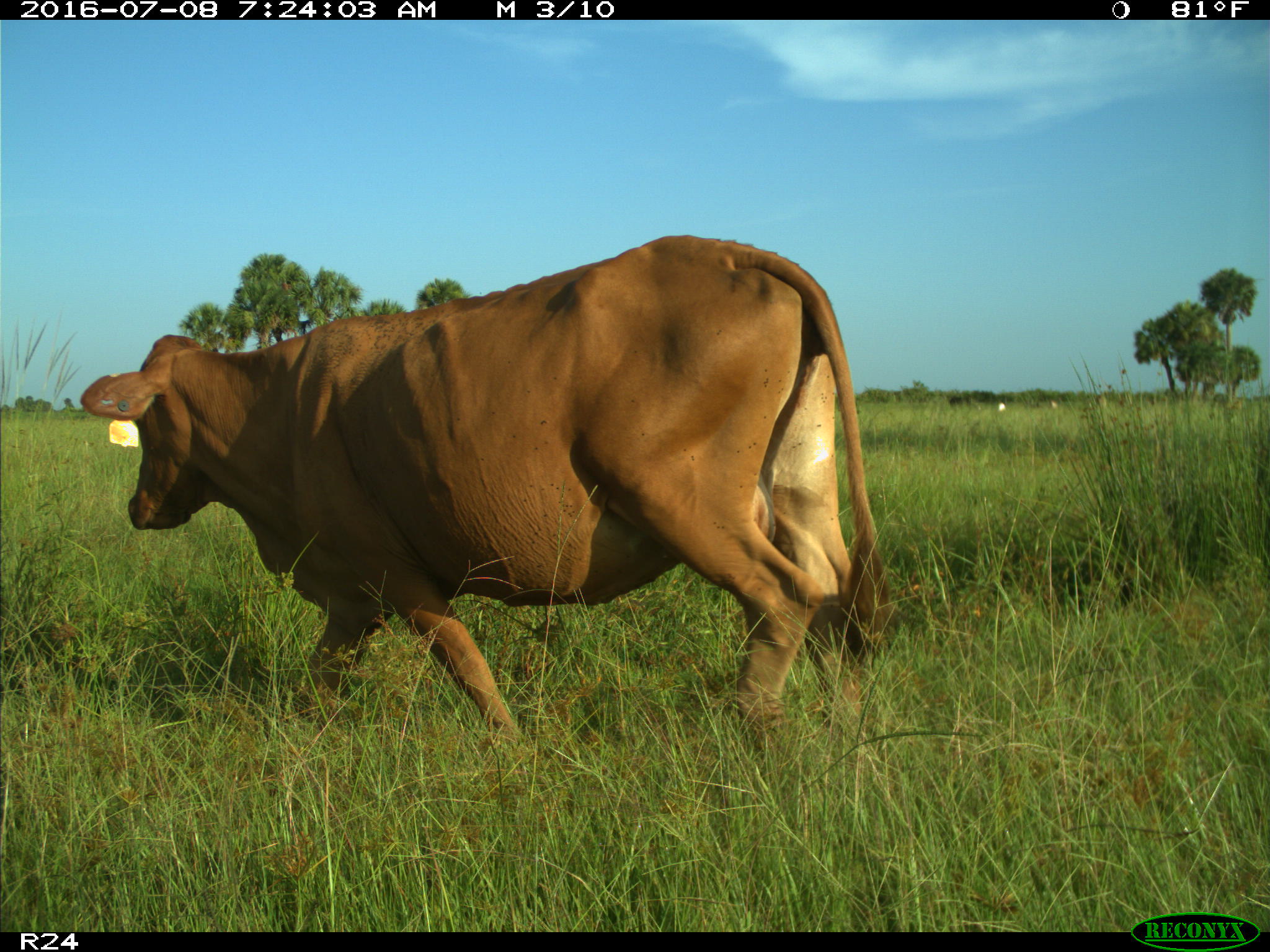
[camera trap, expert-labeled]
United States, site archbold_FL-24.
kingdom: Animalia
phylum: Chordata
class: Mammalia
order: Artiodactyla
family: Bovidae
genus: Bos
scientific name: Bos taurus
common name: domestic cow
Bos taurus (domestic cow).